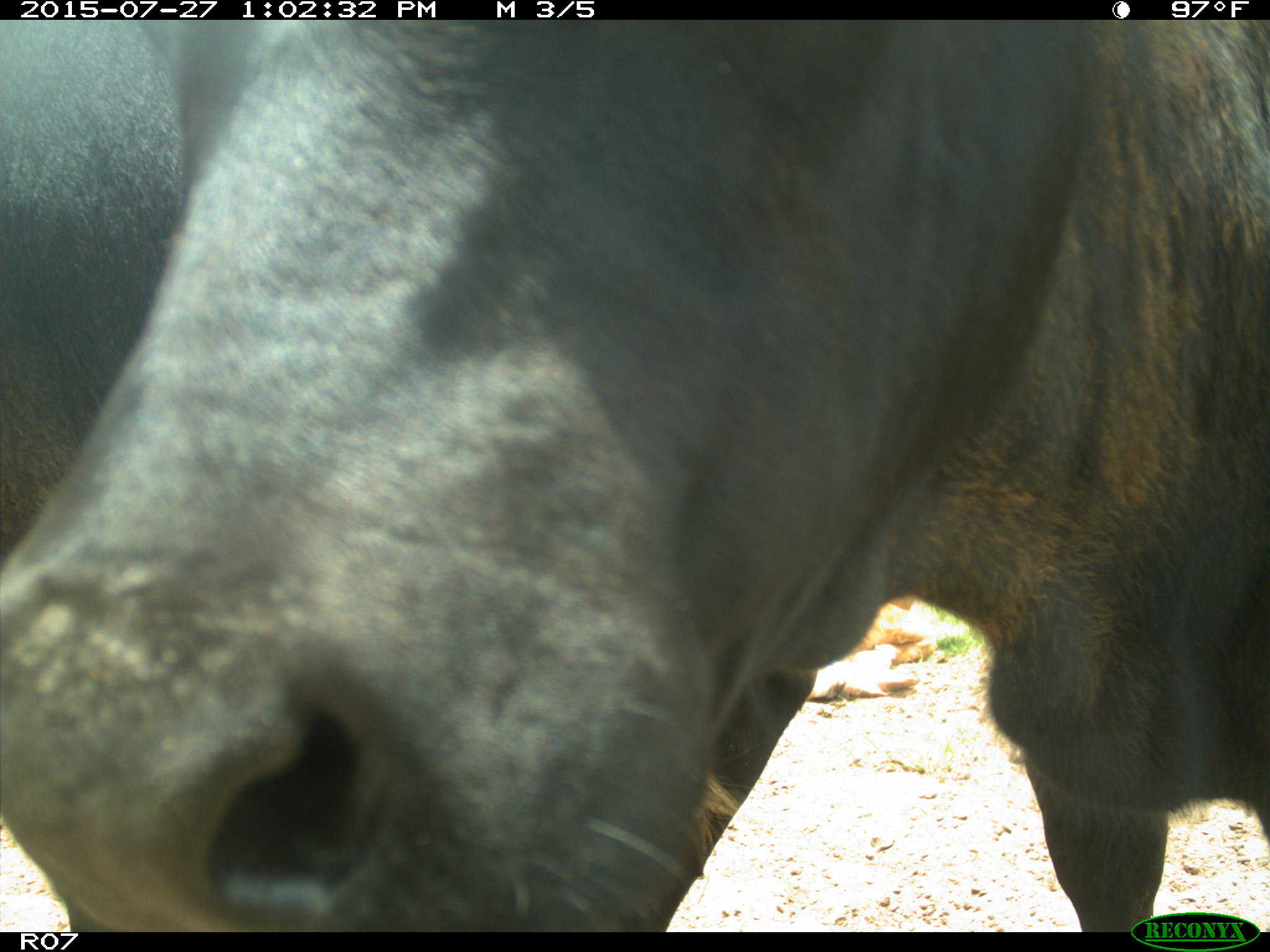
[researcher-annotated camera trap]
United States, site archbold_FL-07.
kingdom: Animalia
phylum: Chordata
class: Mammalia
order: Artiodactyla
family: Bovidae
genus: Bos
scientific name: Bos taurus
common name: domestic cow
Bos taurus (domestic cow).